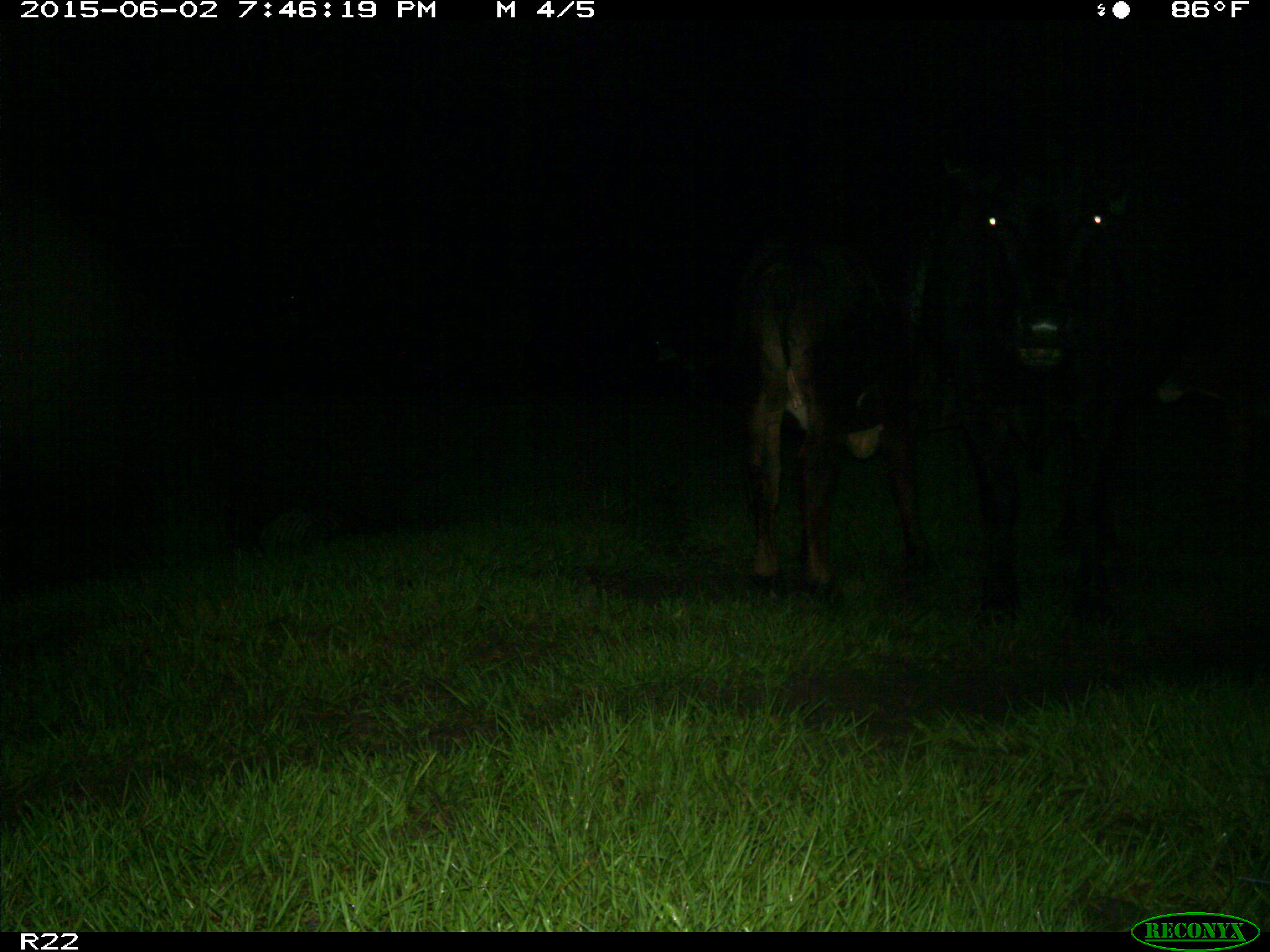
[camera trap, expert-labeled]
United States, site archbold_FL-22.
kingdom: Animalia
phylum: Chordata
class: Mammalia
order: Artiodactyla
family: Bovidae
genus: Bos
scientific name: Bos taurus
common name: domestic cow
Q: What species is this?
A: Bos taurus (domestic cow).